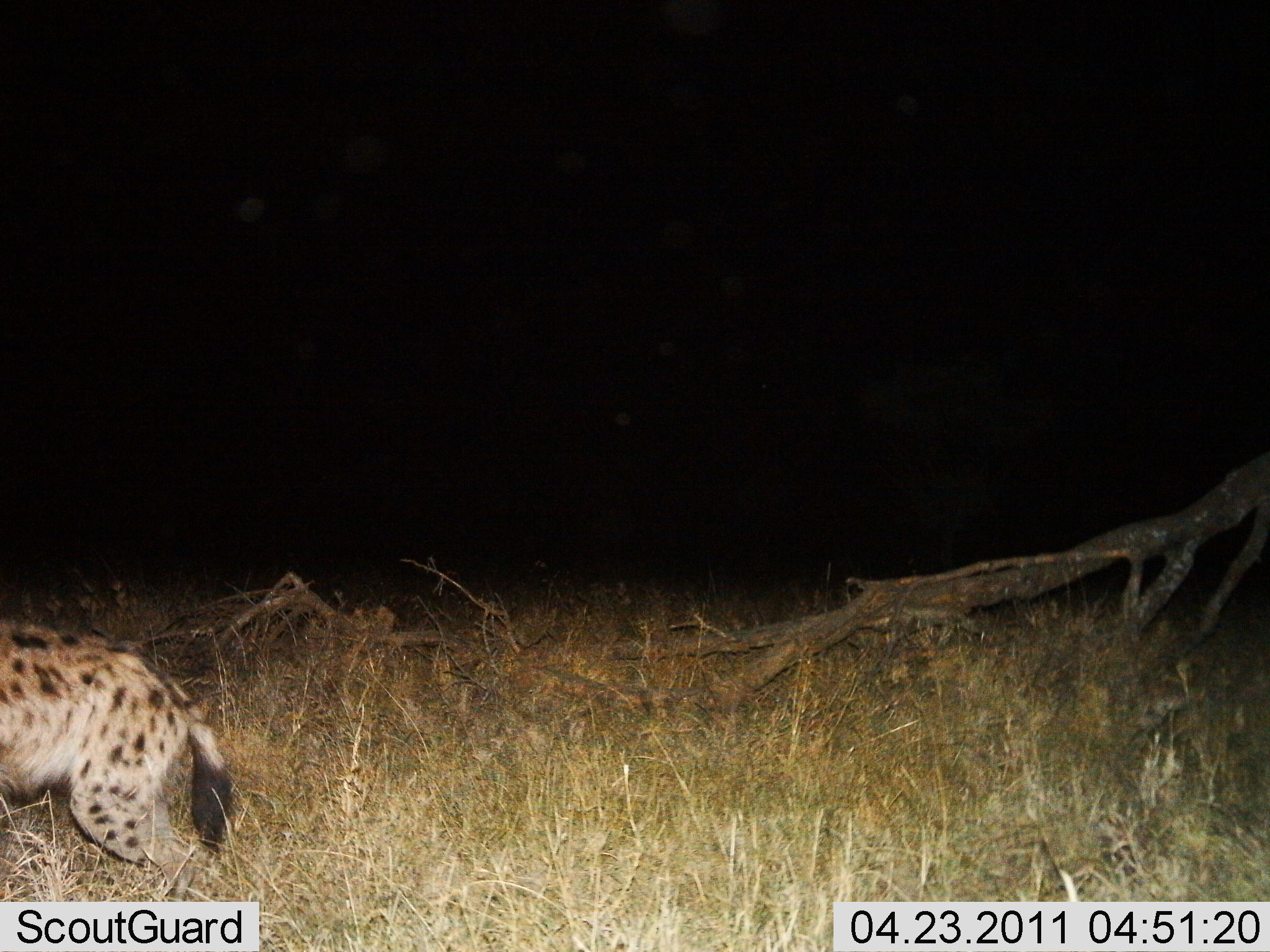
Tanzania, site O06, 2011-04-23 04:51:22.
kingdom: Animalia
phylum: Chordata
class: Mammalia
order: Carnivora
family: Hyaenidae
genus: Crocuta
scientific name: Crocuta crocuta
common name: spotted hyena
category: hyenaspotted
Hyenaspotted (spotted hyena) (Crocuta crocuta), count 1. Behavior (volunteer vote fractions): standing 31%, resting 0%, moving 69%, interacting 0%. Young present (vote fraction): 0%. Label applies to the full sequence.